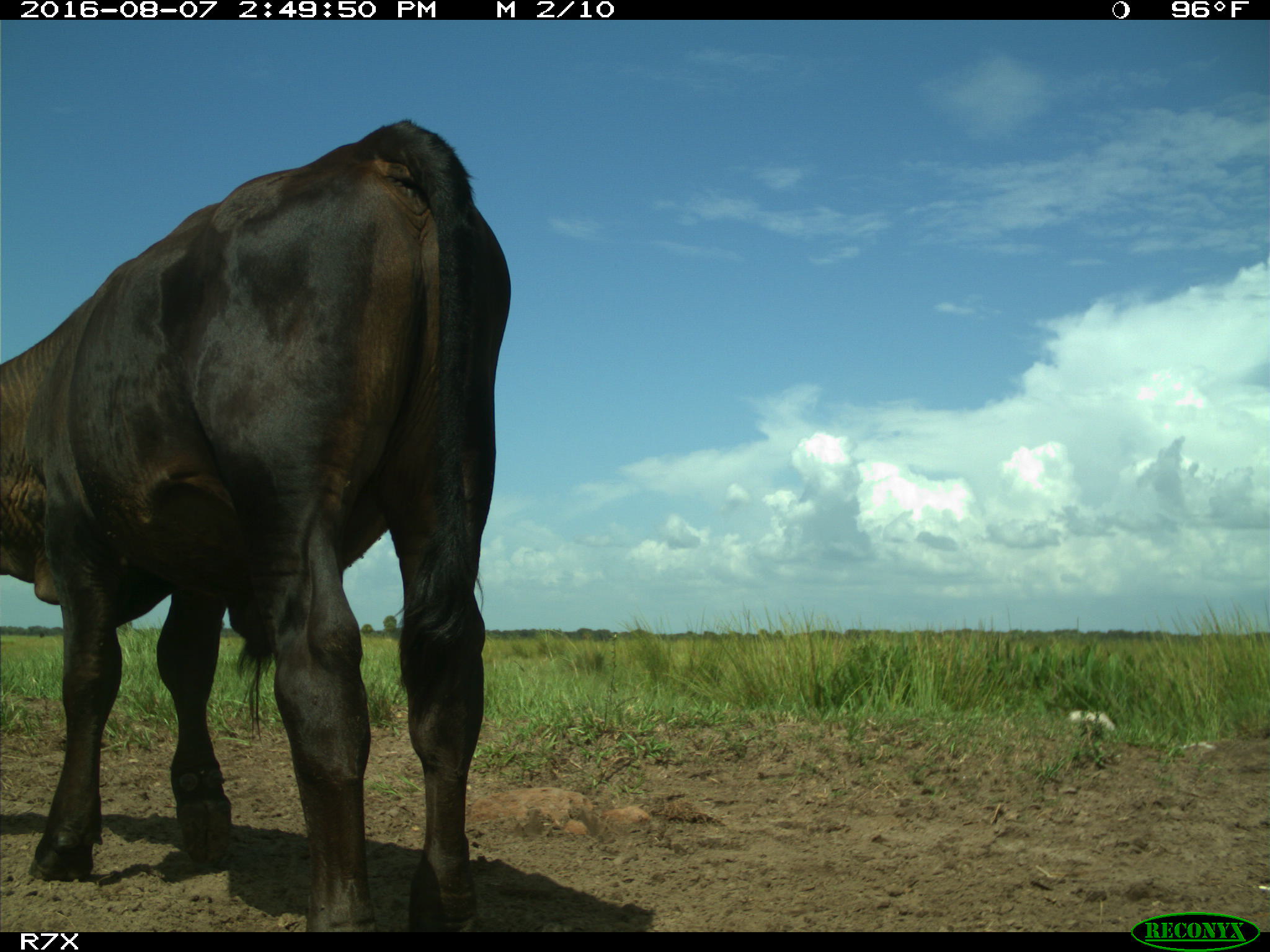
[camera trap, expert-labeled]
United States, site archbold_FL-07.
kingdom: Animalia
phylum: Chordata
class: Mammalia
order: Artiodactyla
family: Bovidae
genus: Bos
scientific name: Bos taurus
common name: domestic cow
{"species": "Bos taurus (domestic cow)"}